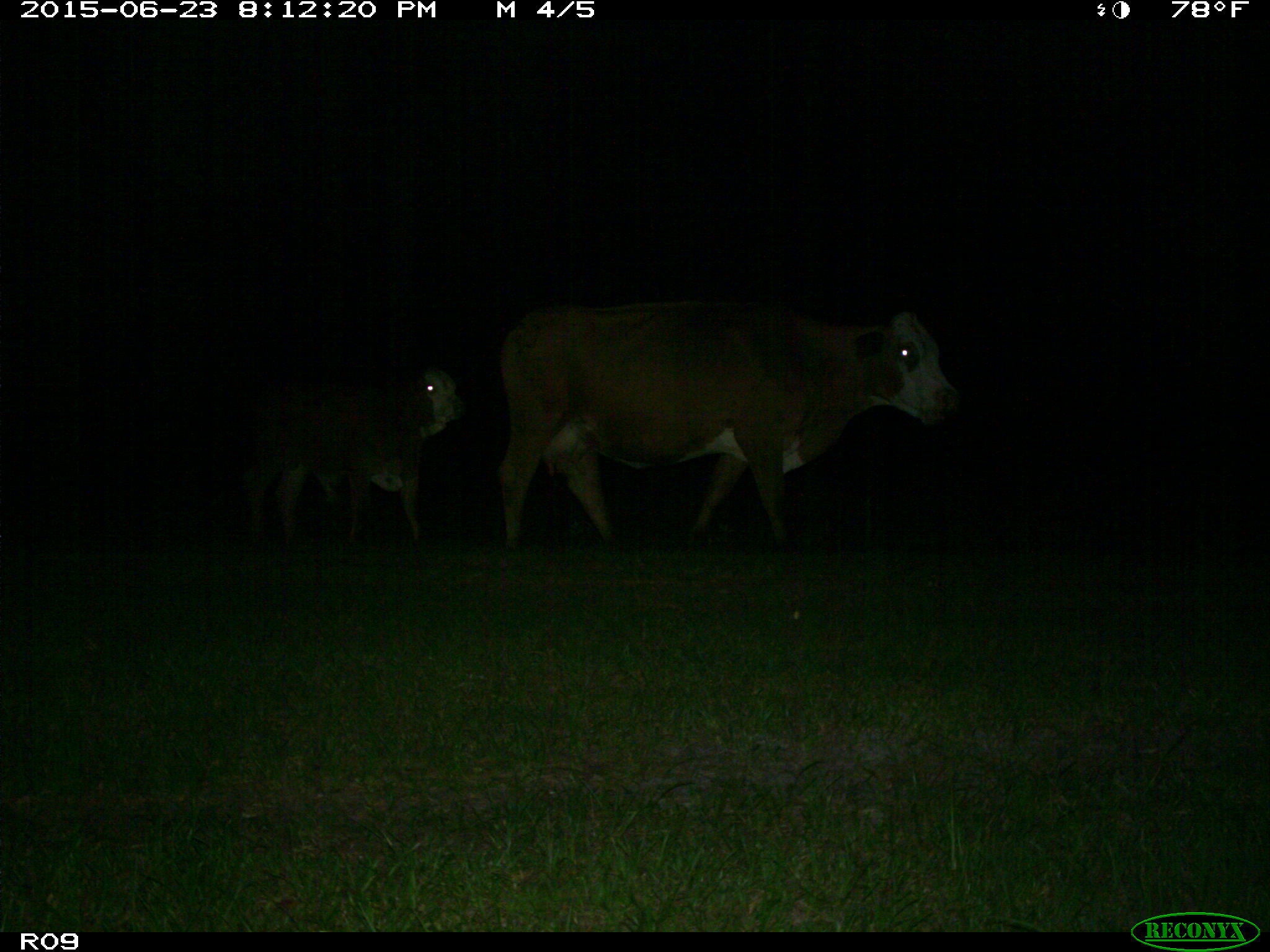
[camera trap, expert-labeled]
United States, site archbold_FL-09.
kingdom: Animalia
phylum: Chordata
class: Mammalia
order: Artiodactyla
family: Bovidae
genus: Bos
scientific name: Bos taurus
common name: domestic cow